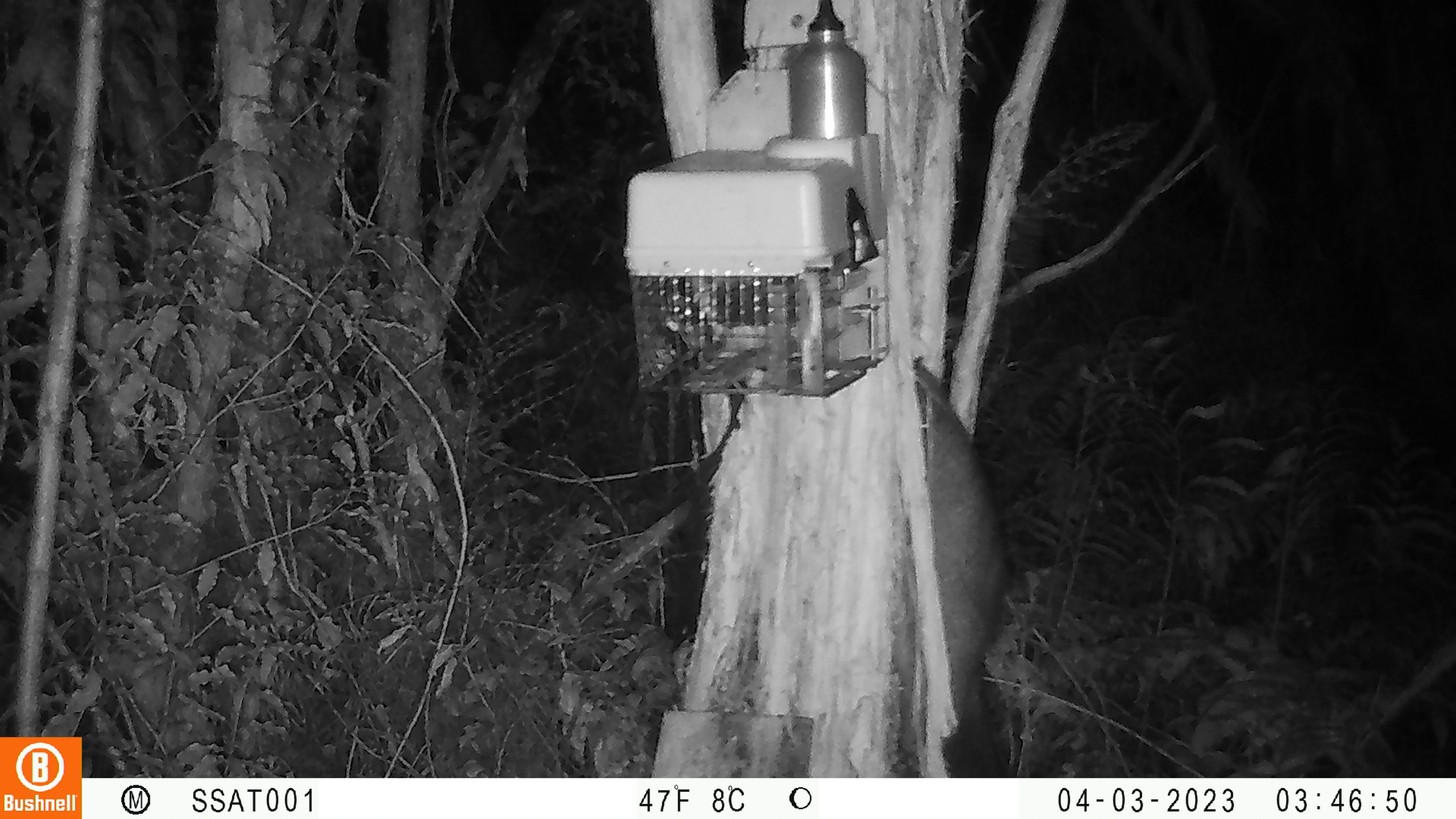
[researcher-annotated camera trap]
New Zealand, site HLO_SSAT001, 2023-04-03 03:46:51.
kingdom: Animalia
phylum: Chordata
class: Mammalia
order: Diprotodontia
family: Phalangeridae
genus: Trichosurus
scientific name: Trichosurus vulpecula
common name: common brushtail possum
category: possum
Possum (common brushtail possum) (Trichosurus vulpecula).